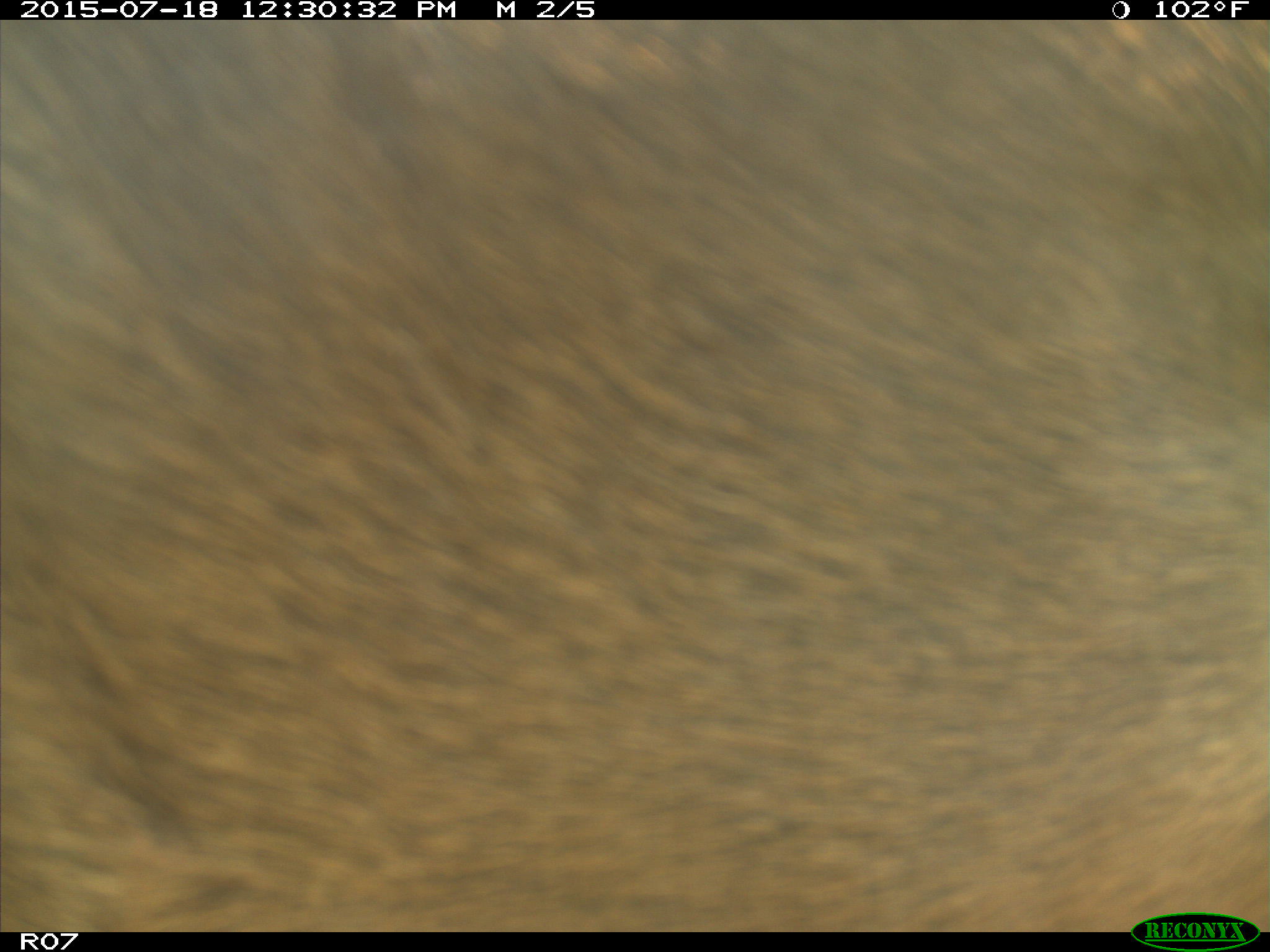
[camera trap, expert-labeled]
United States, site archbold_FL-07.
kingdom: Animalia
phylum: Chordata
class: Mammalia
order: Artiodactyla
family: Bovidae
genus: Bos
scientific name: Bos taurus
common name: domestic cow